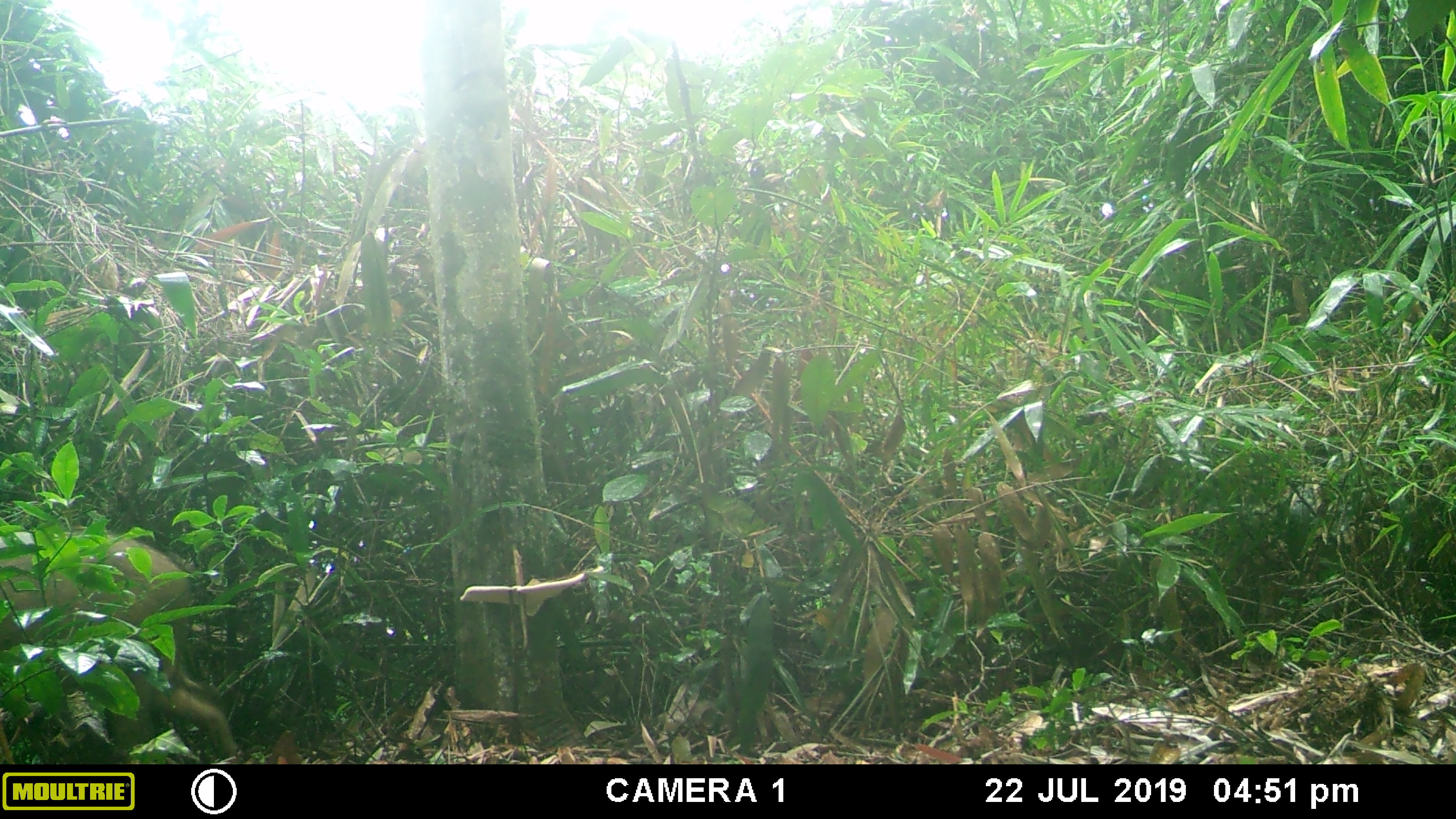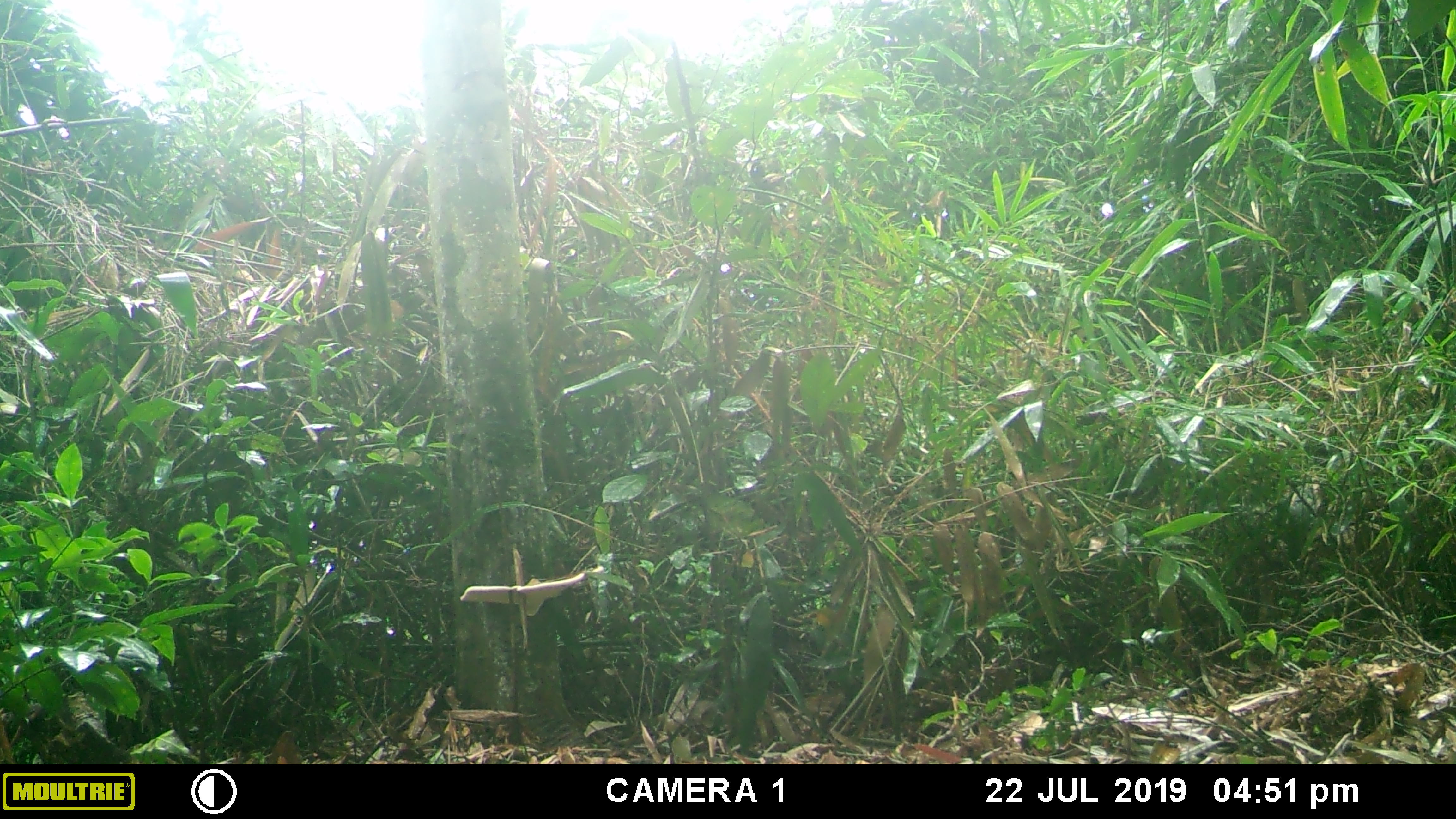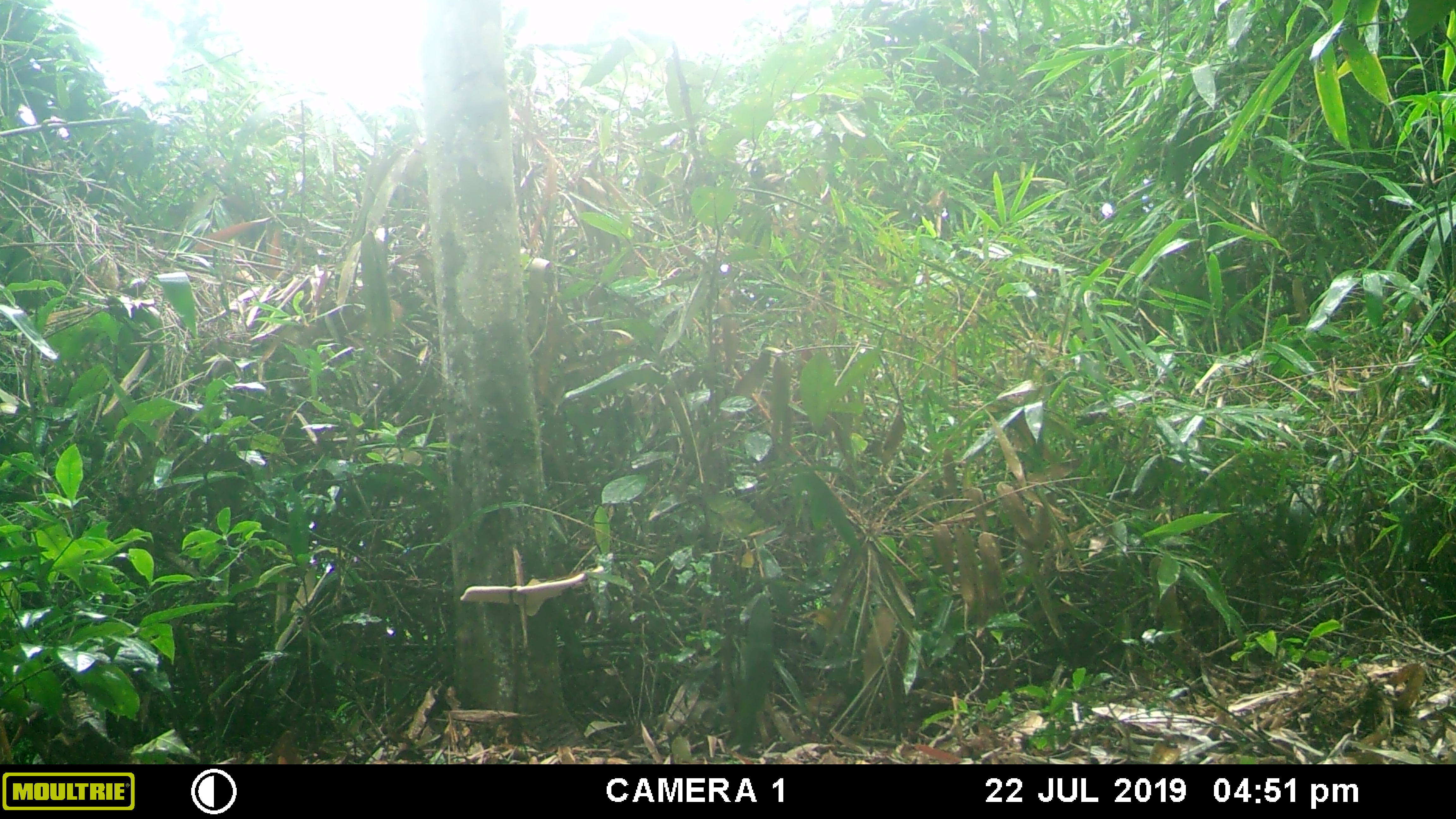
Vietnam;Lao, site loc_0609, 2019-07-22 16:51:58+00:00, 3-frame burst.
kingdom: Animalia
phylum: Chordata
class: Mammalia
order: Artiodactyla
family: Suidae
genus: Sus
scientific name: Sus scrofa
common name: eurasian wild pig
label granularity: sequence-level